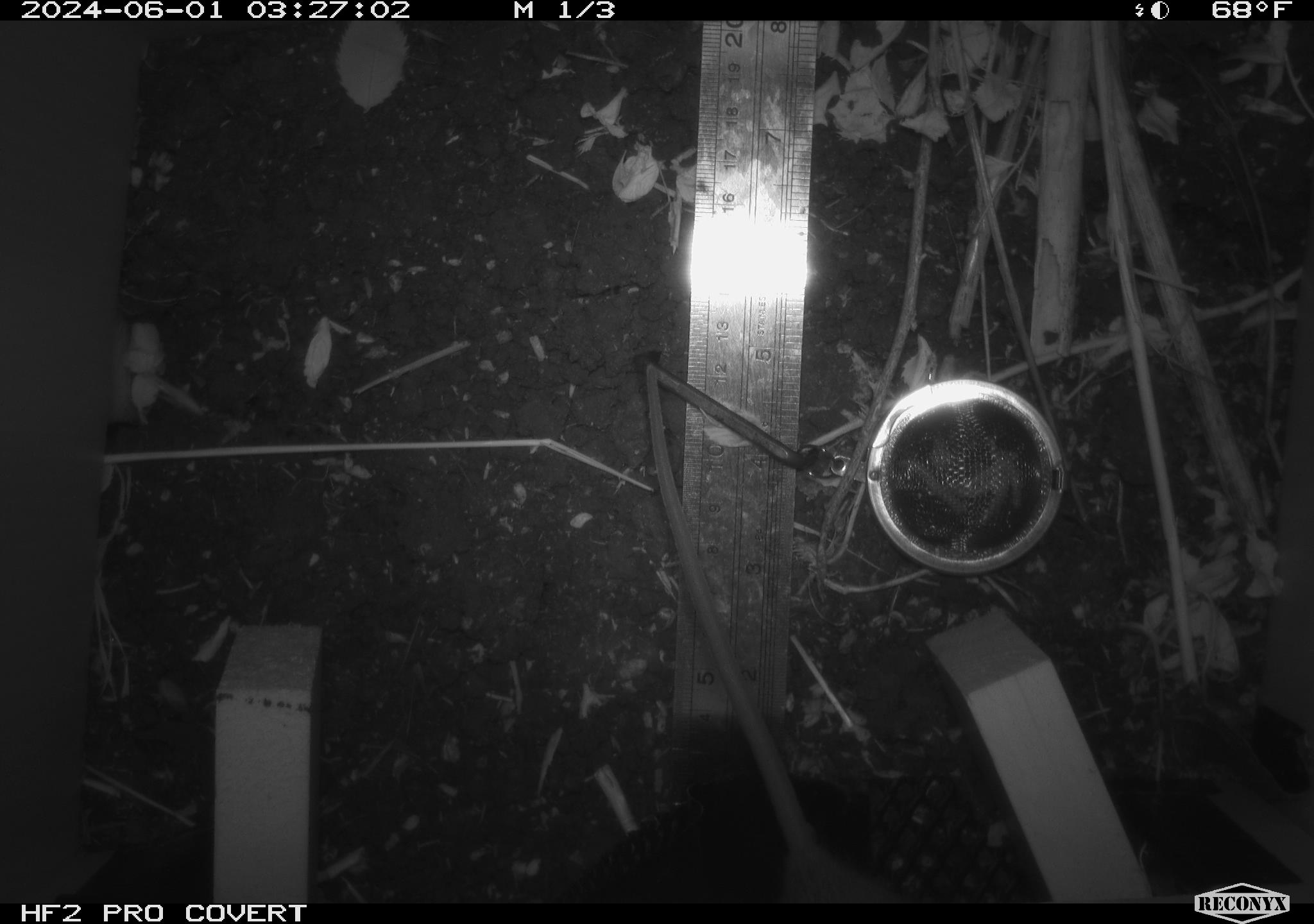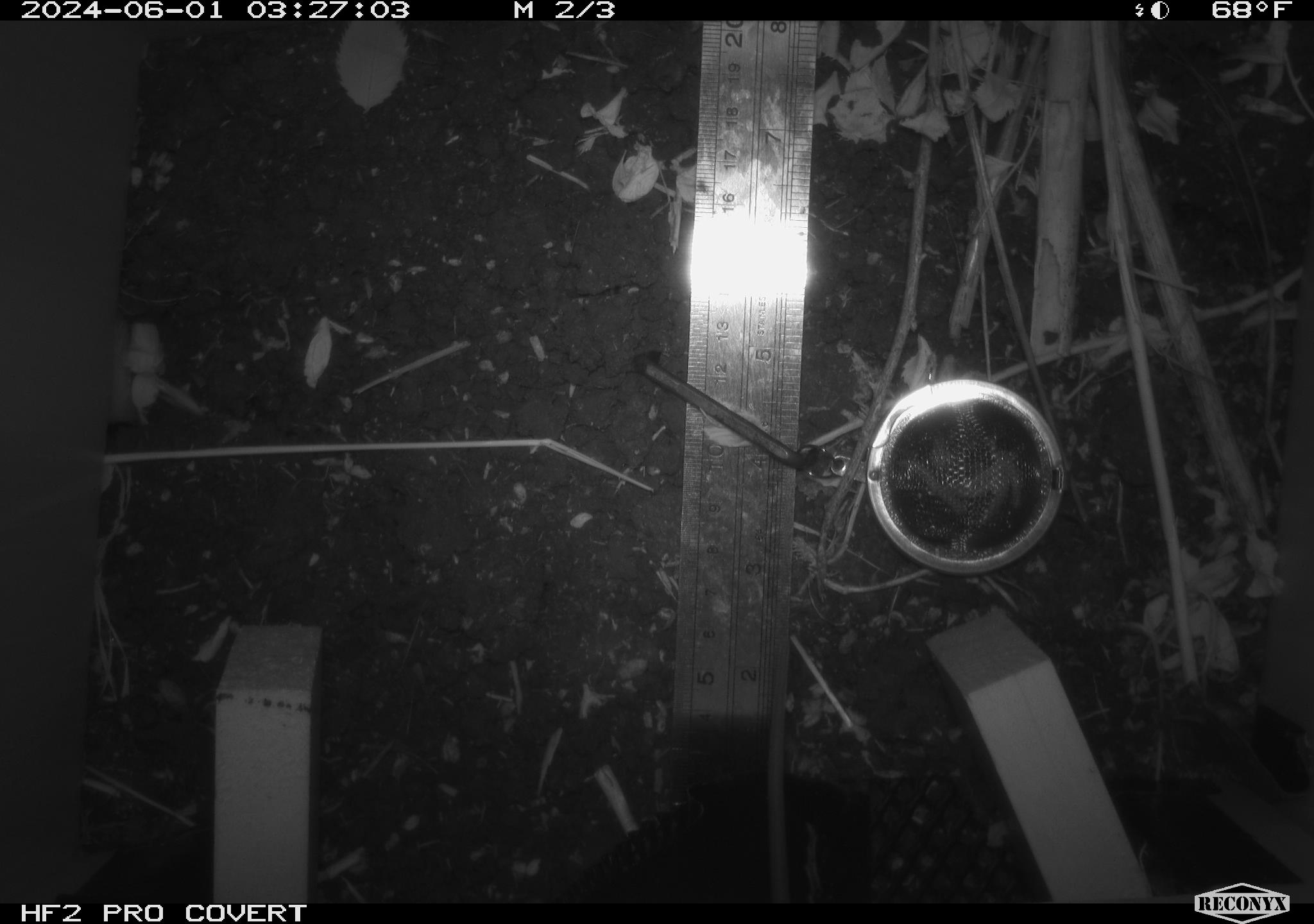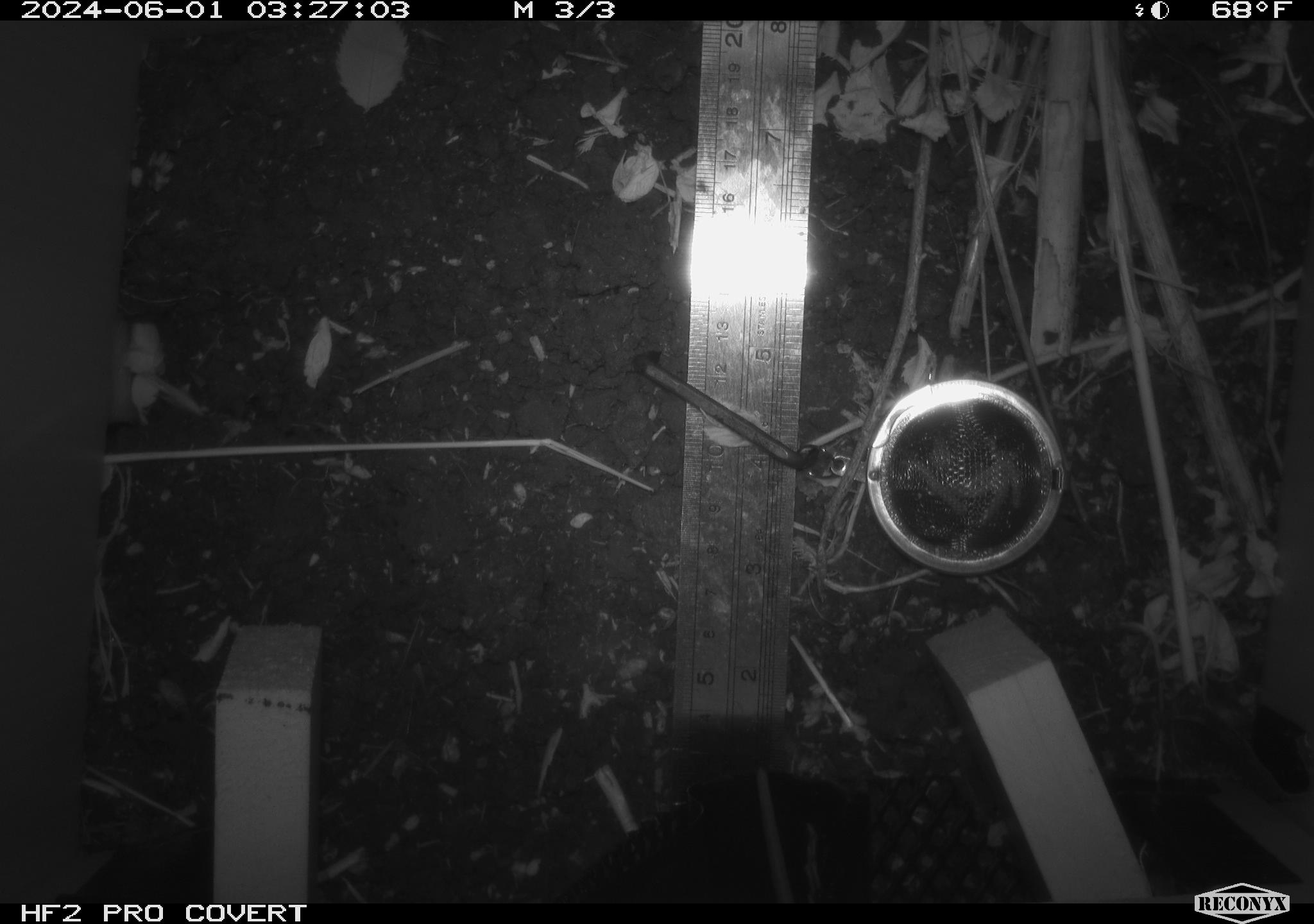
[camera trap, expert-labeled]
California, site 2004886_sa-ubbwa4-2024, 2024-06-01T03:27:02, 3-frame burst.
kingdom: Animalia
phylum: Chordata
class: Mammalia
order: Rodentia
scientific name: Rodentia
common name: woodrat or rat or mouse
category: woodrat or rat or mouse species